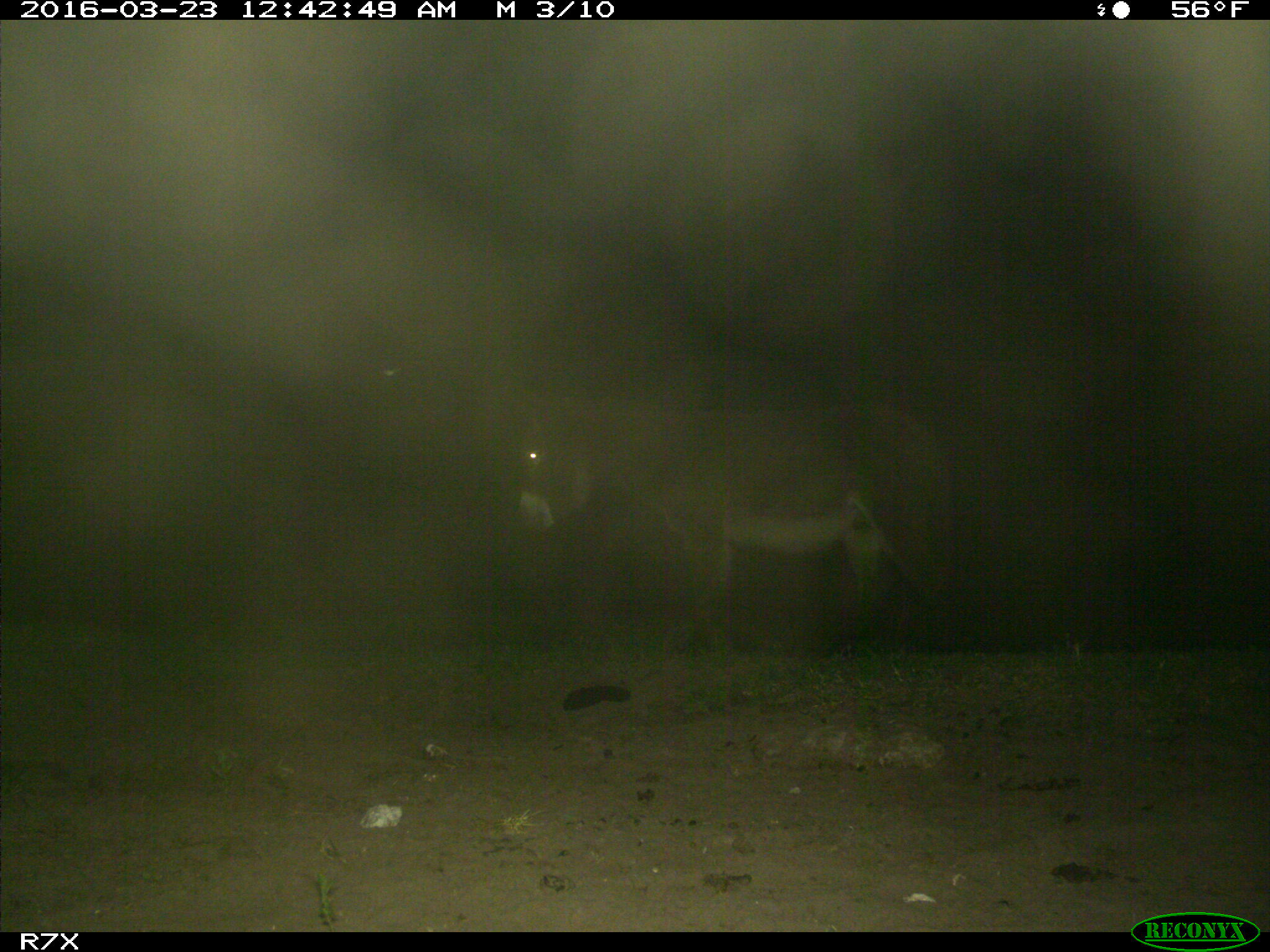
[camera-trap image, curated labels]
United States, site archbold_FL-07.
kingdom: Animalia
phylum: Chordata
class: Mammalia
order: Perissodactyla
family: Equidae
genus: Equus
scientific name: Equus africanus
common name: african wild ass